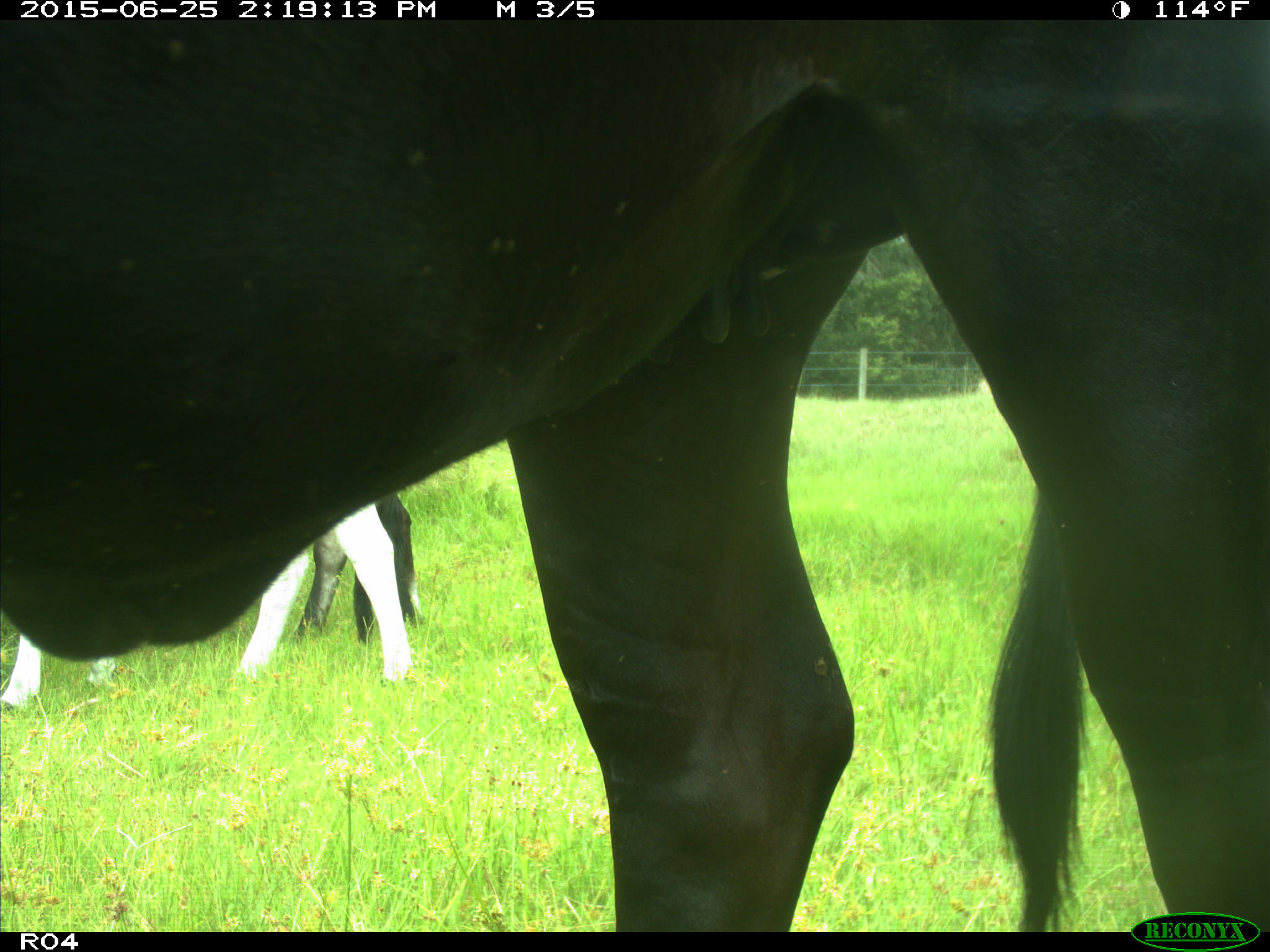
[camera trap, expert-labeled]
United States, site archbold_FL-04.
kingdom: Animalia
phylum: Chordata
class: Mammalia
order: Artiodactyla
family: Bovidae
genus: Bos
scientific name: Bos taurus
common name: domestic cow